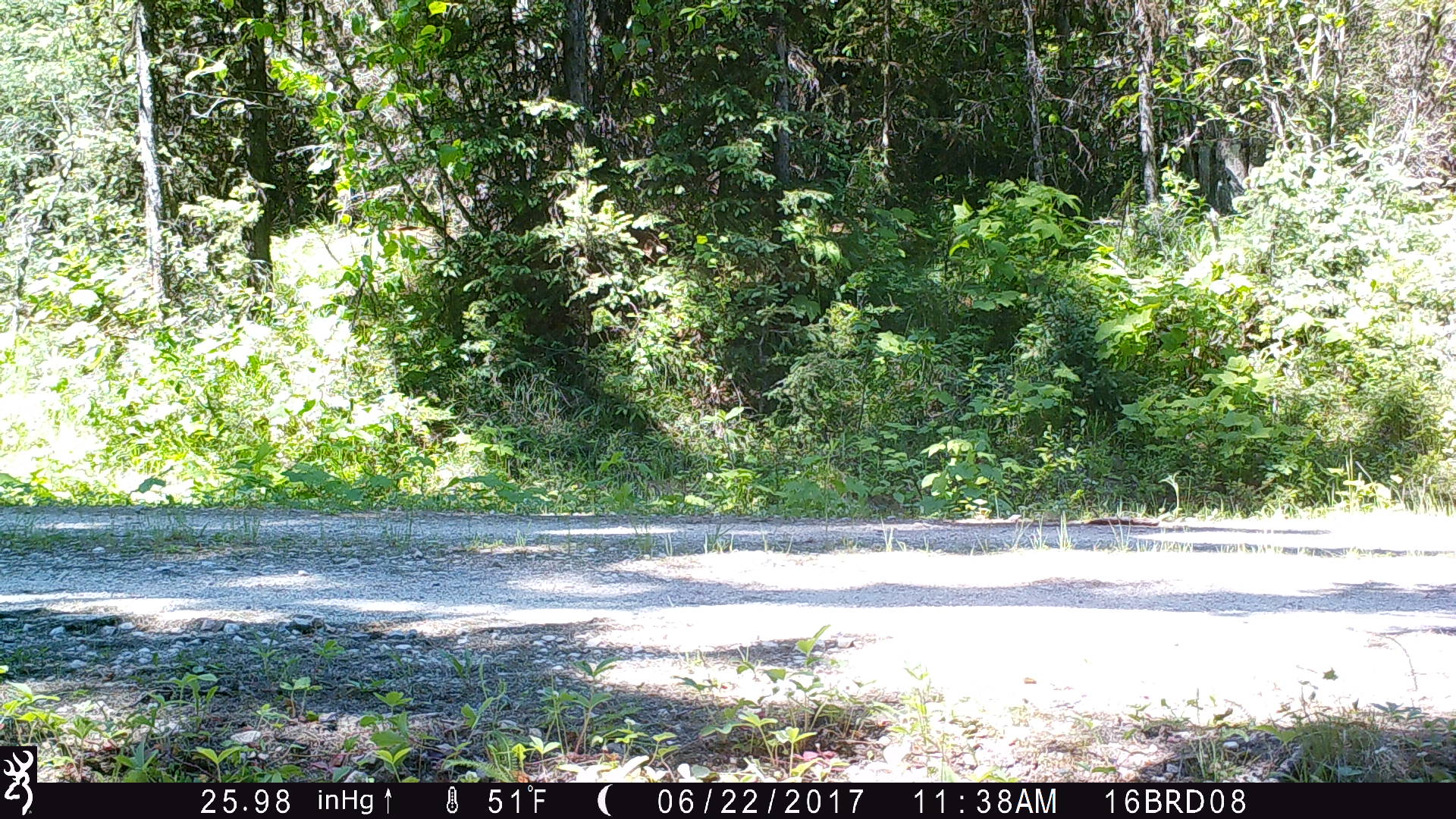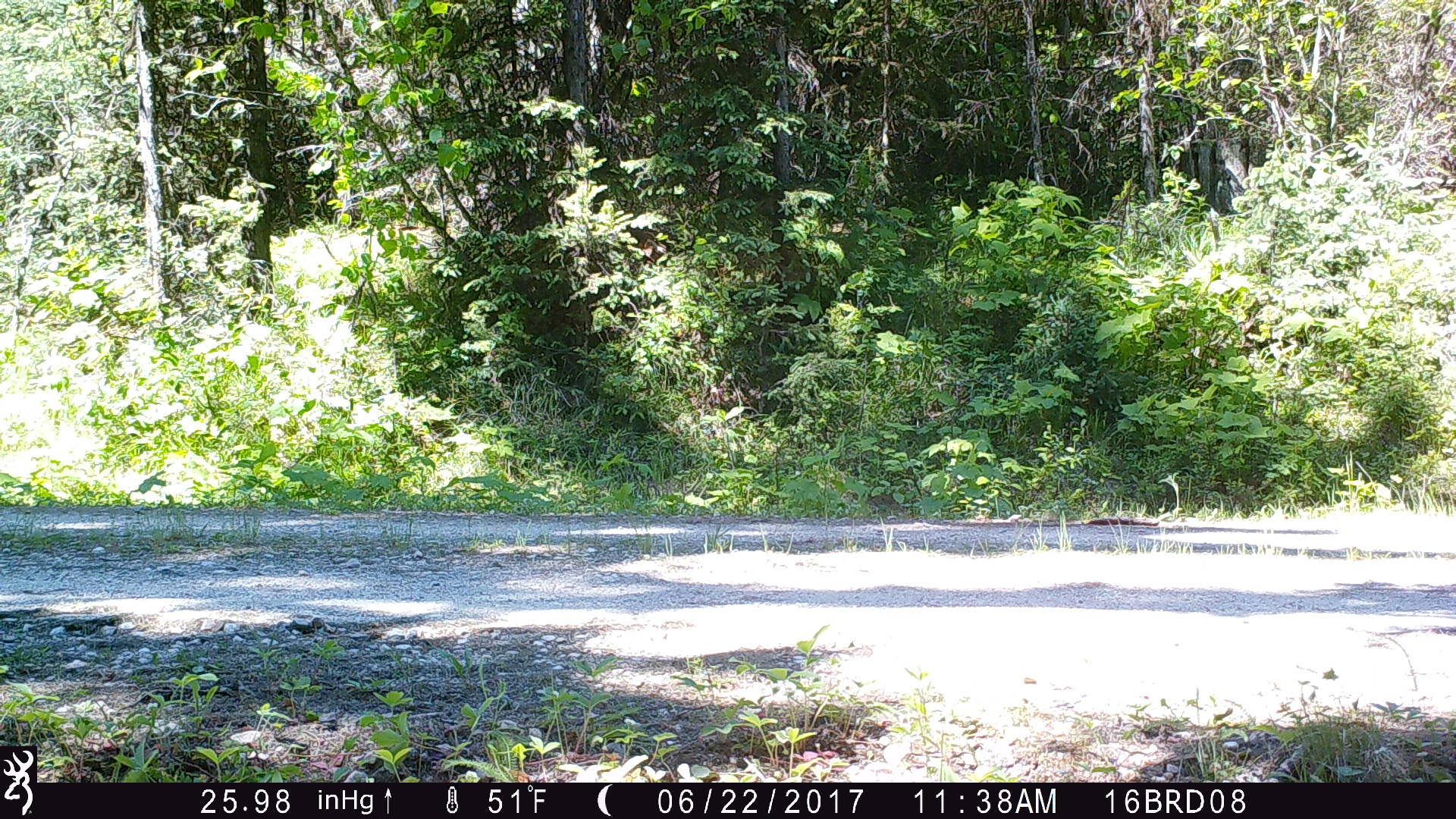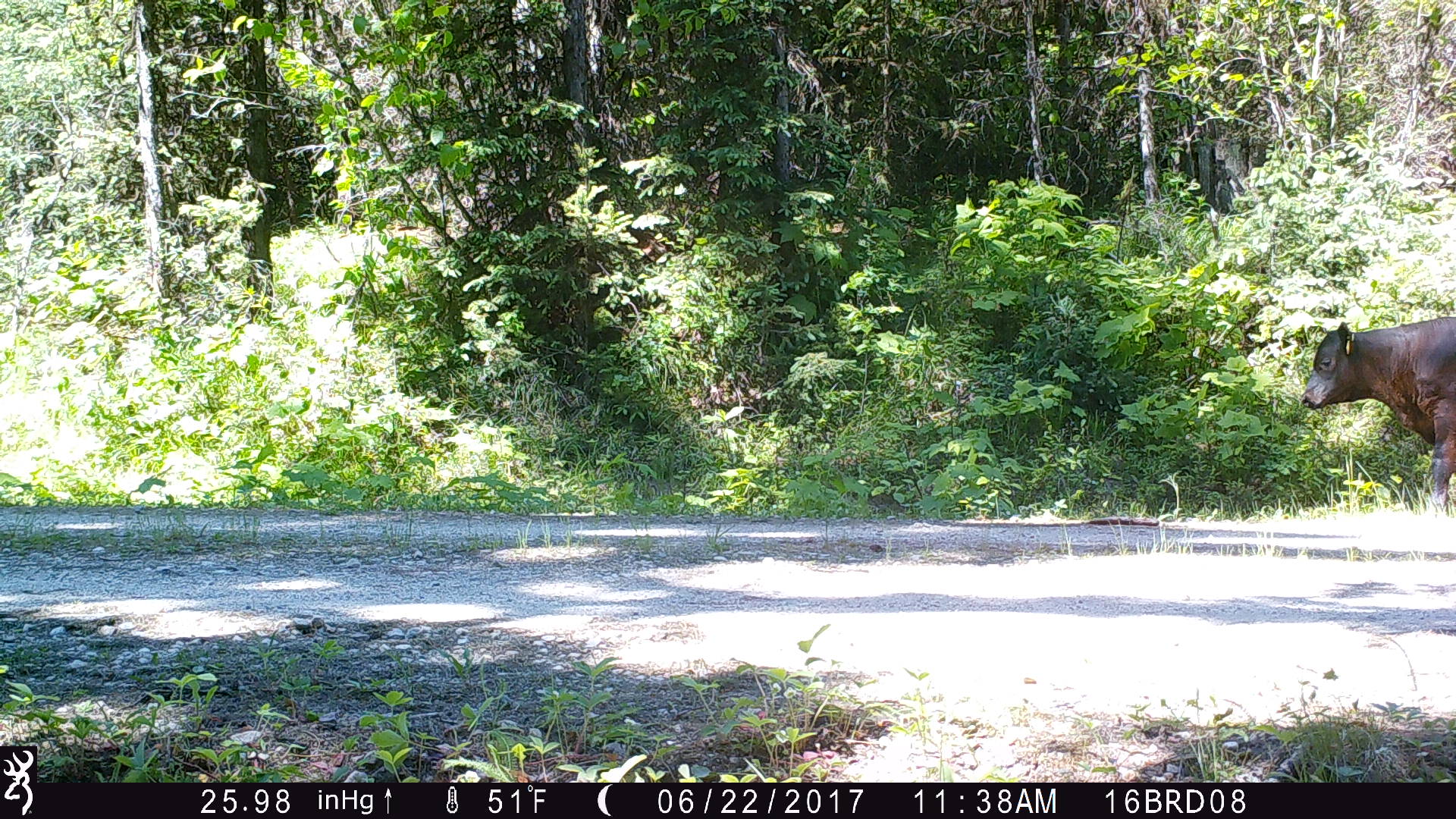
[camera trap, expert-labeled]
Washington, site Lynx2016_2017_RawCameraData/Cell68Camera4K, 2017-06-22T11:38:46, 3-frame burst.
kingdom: Animalia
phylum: Chordata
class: Mammalia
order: Artiodactyla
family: Bovidae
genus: Bos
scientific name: Bos taurus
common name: domestic cattle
Domestic cattle (Bos taurus). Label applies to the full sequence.